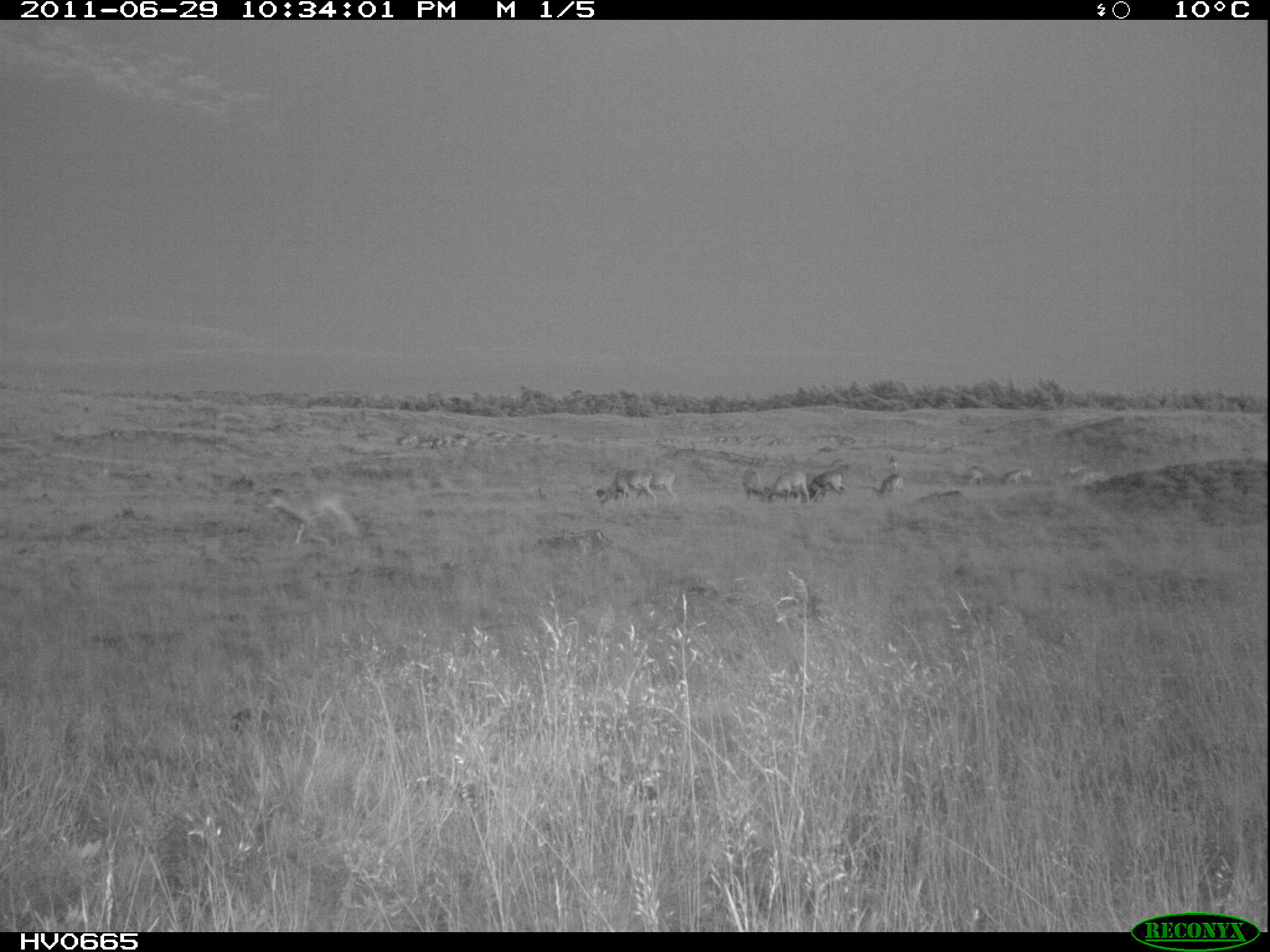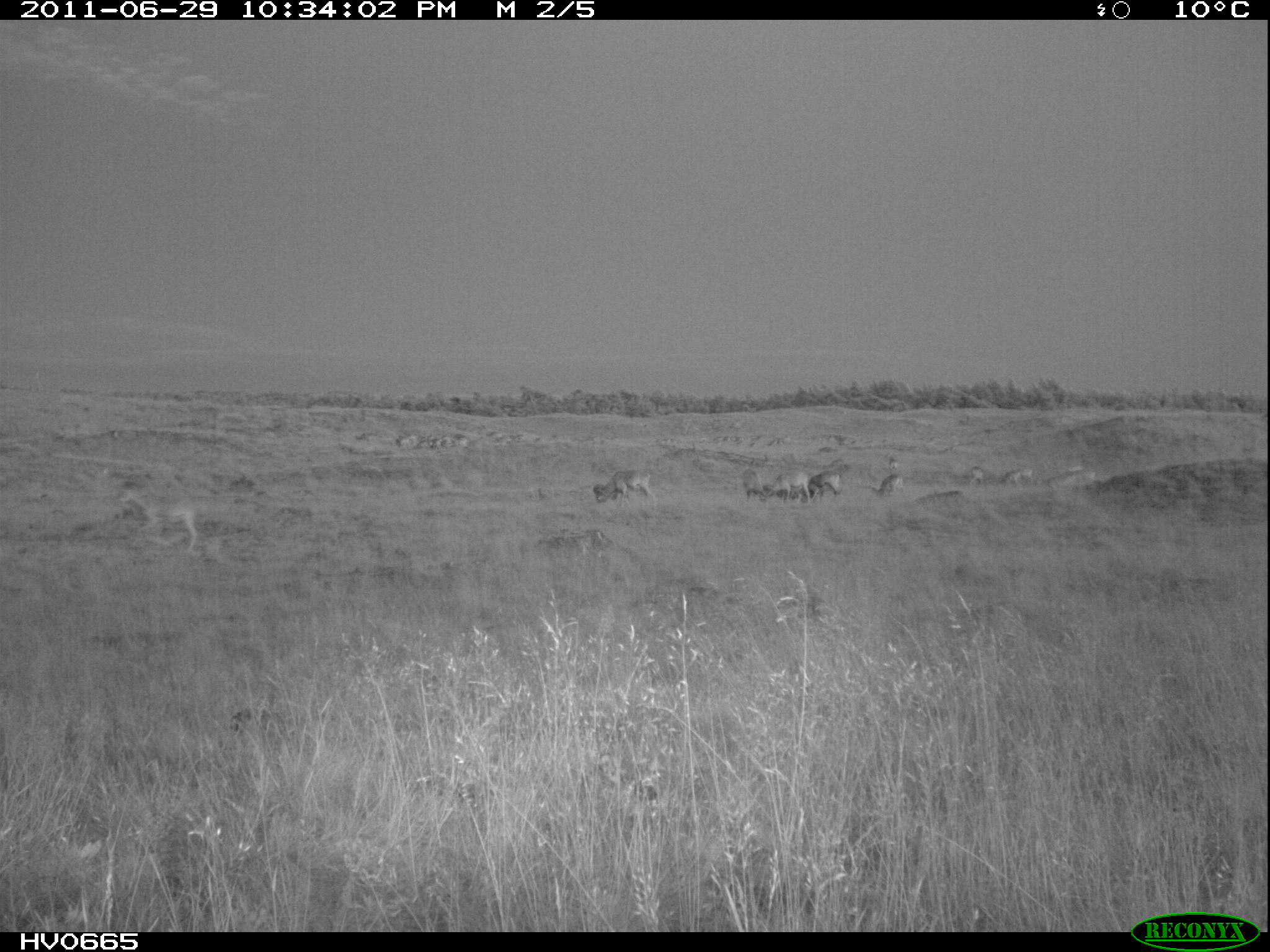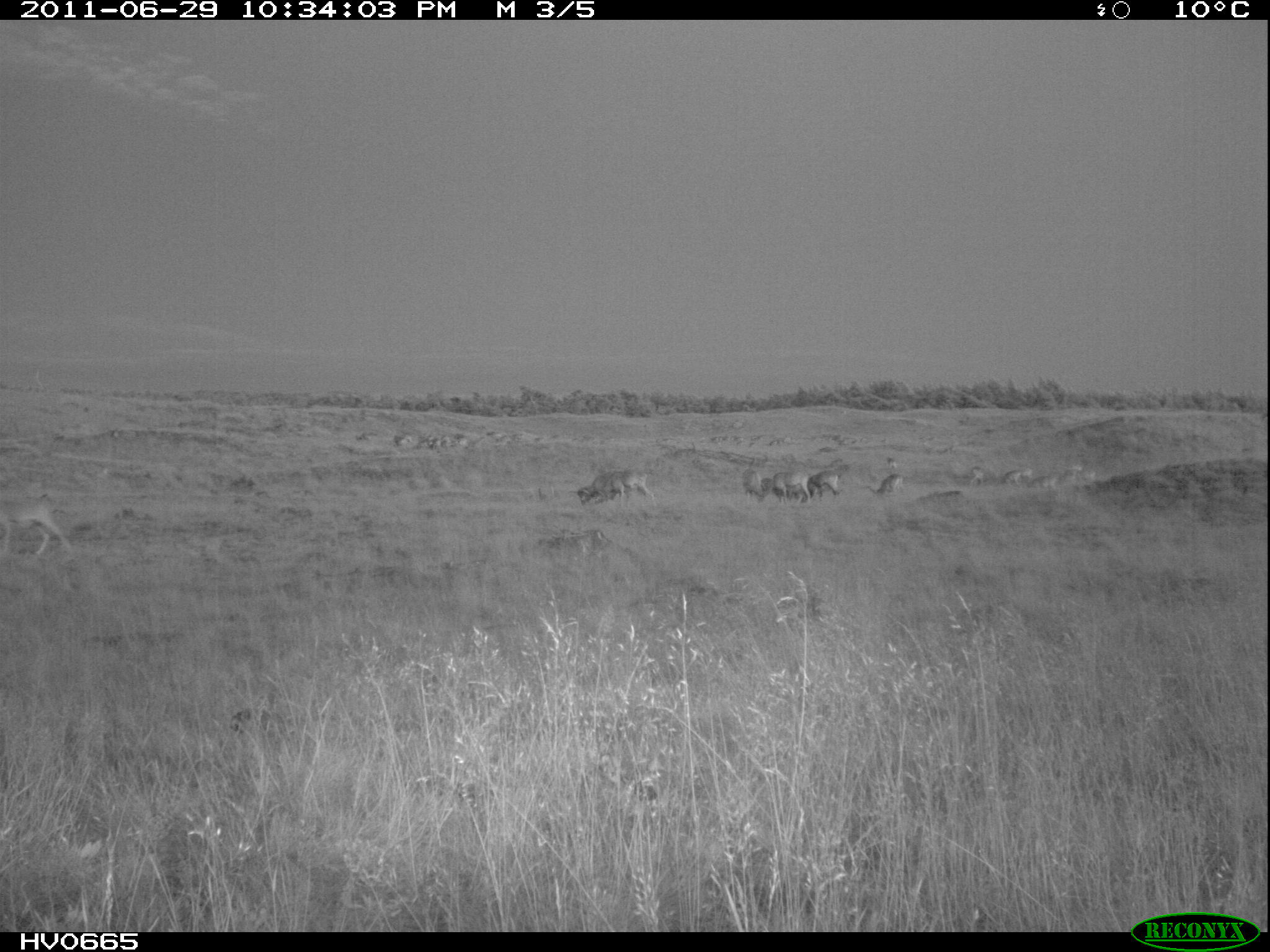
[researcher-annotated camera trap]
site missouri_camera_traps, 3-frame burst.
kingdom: Animalia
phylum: Chordata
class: Mammalia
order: Artiodactyla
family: Bovidae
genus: Ovis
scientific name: Ovis ammon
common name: mouflon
Mouflon (Ovis ammon). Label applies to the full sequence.